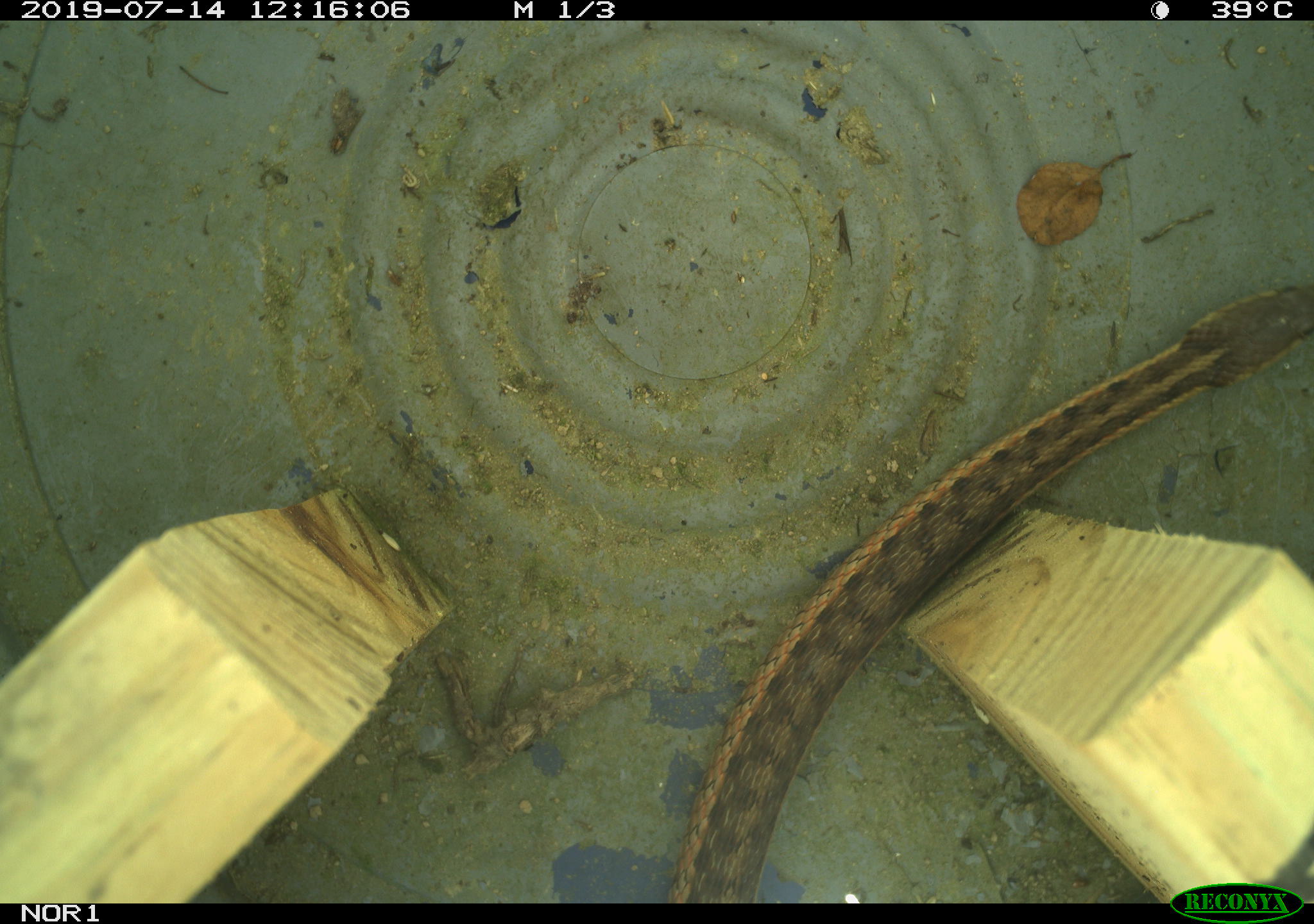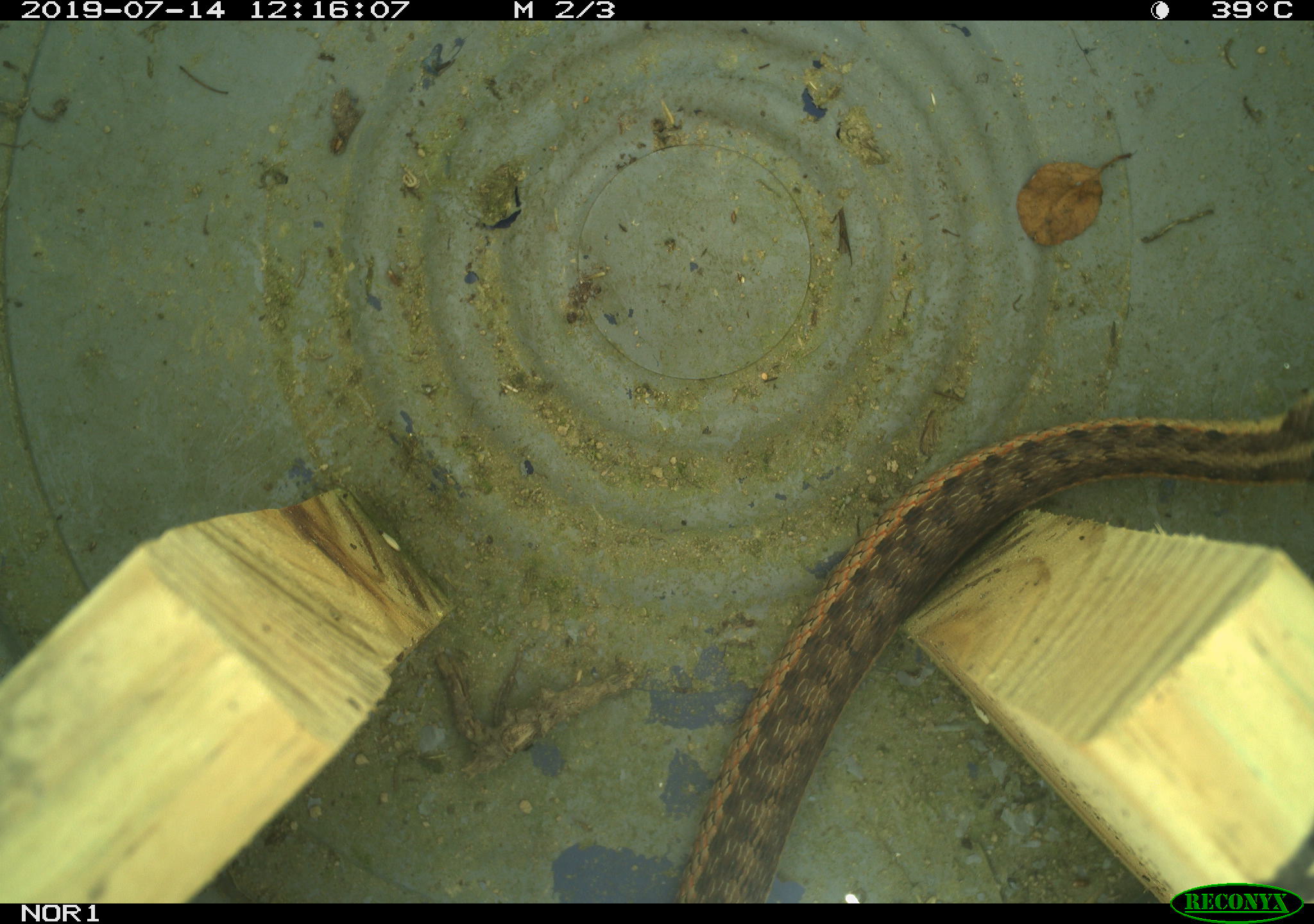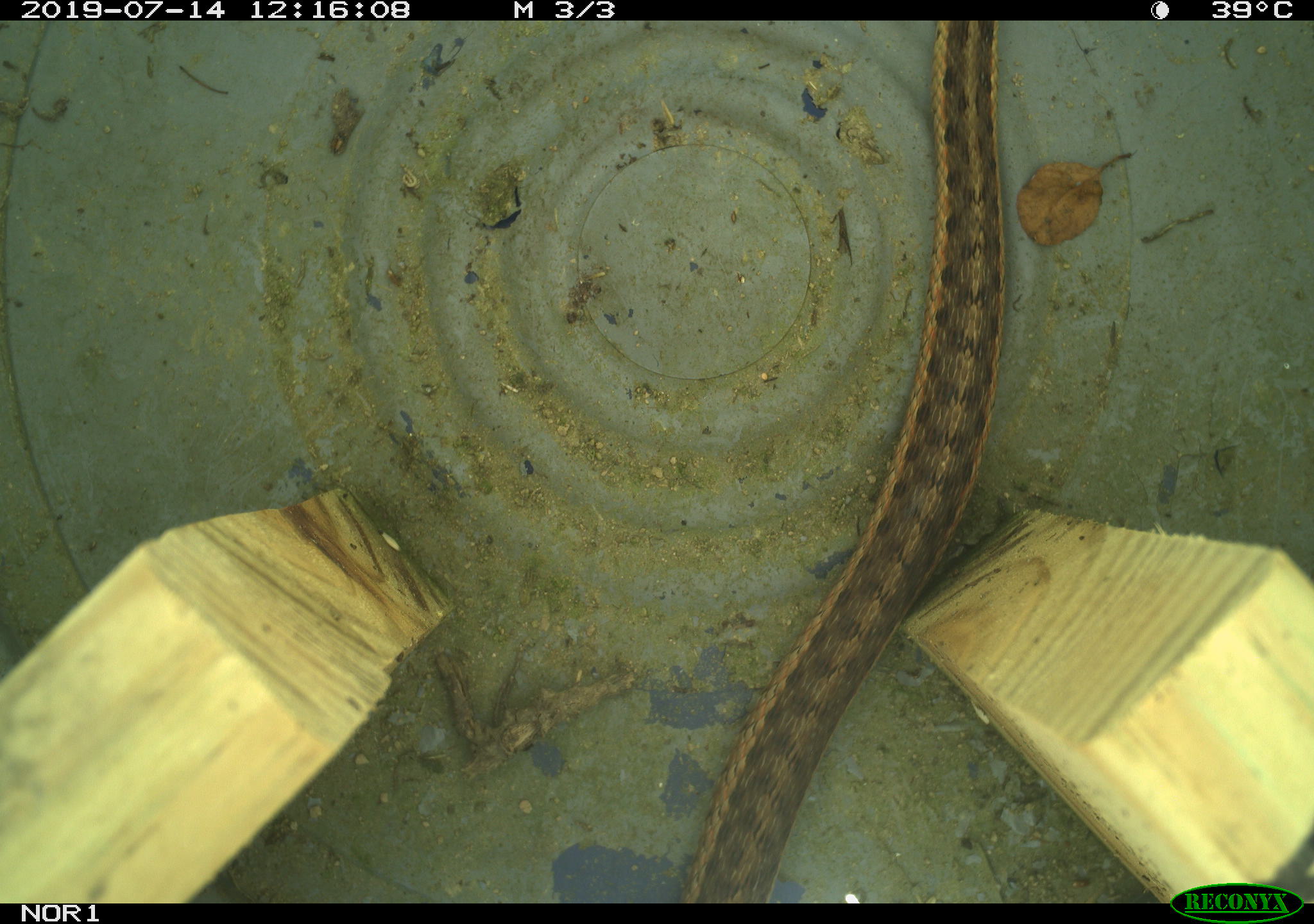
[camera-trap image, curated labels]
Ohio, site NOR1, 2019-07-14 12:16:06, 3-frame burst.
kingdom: Animalia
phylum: Chordata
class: Reptilia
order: Squamata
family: Colubridae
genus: Thamnophis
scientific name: Thamnophis sirtalis sirtalis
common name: eastern gartersnake